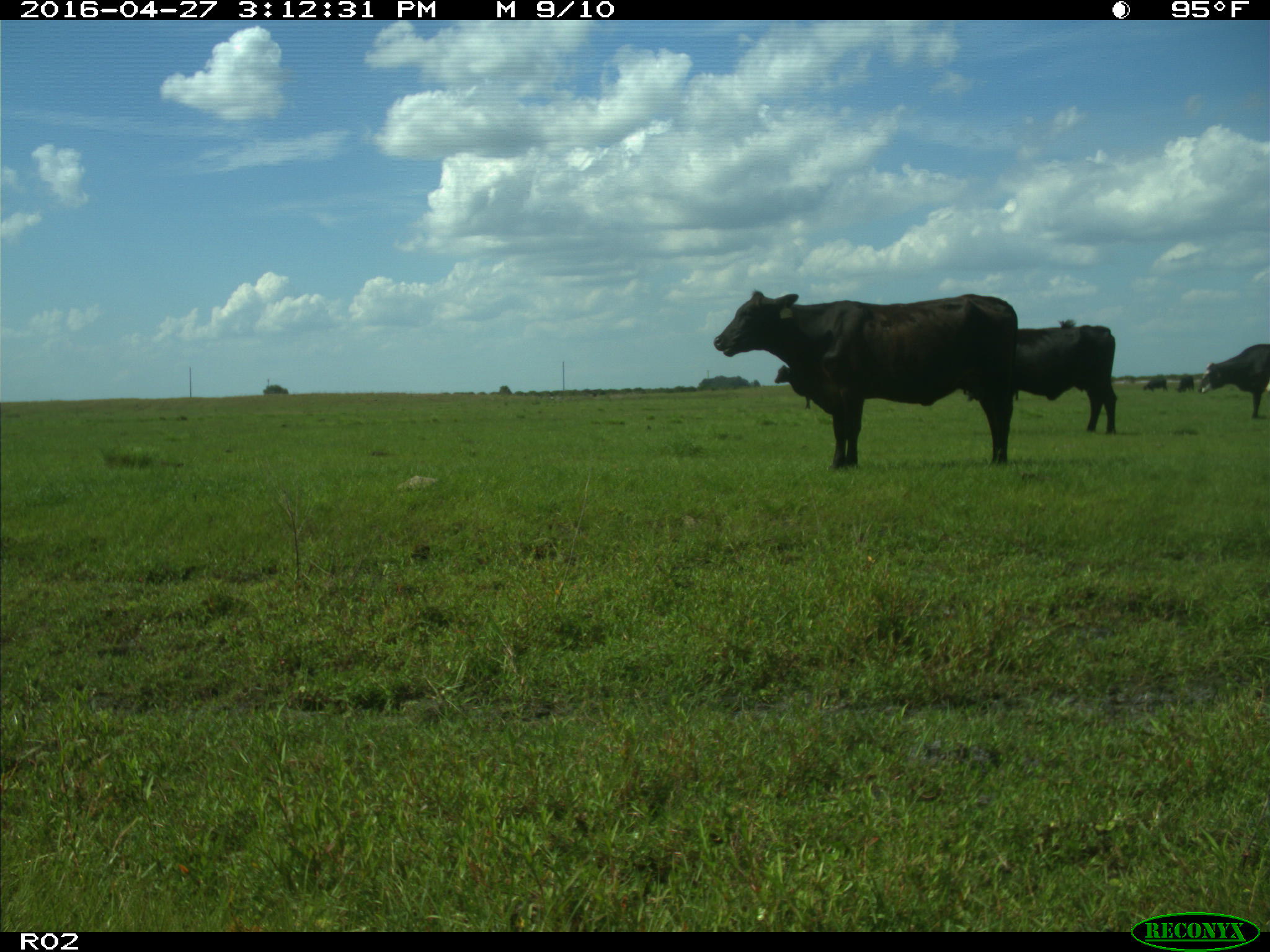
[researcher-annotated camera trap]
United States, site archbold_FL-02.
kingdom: Animalia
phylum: Chordata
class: Mammalia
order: Artiodactyla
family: Bovidae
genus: Bos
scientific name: Bos taurus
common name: domestic cow